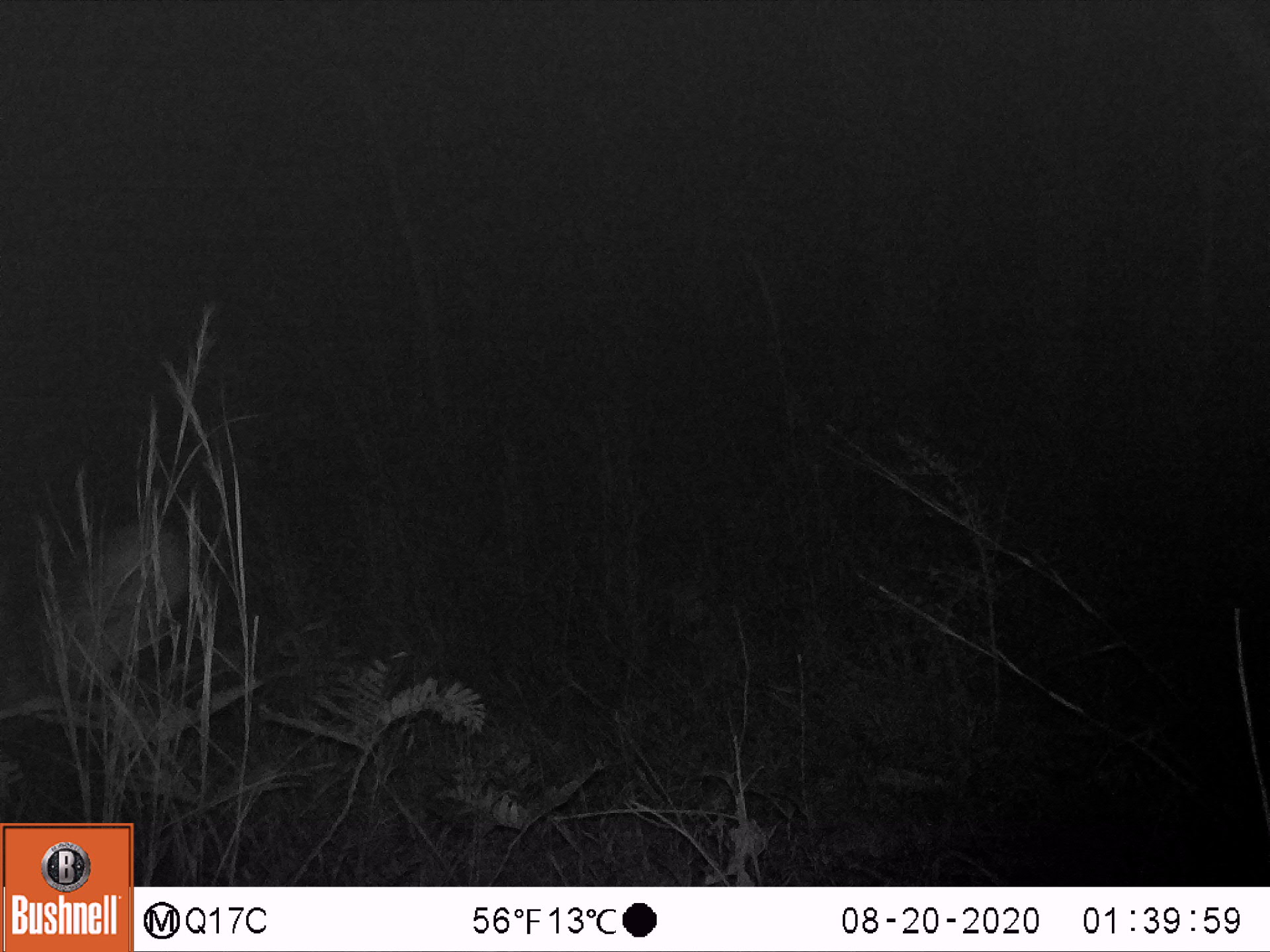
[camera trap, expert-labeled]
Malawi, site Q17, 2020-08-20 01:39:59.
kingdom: Animalia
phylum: Chordata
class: Mammalia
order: Artiodactyla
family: Bovidae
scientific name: Antilopinae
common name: small antelope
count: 1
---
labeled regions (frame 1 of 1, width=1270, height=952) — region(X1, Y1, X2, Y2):
small antelope: region(11, 494, 245, 750)